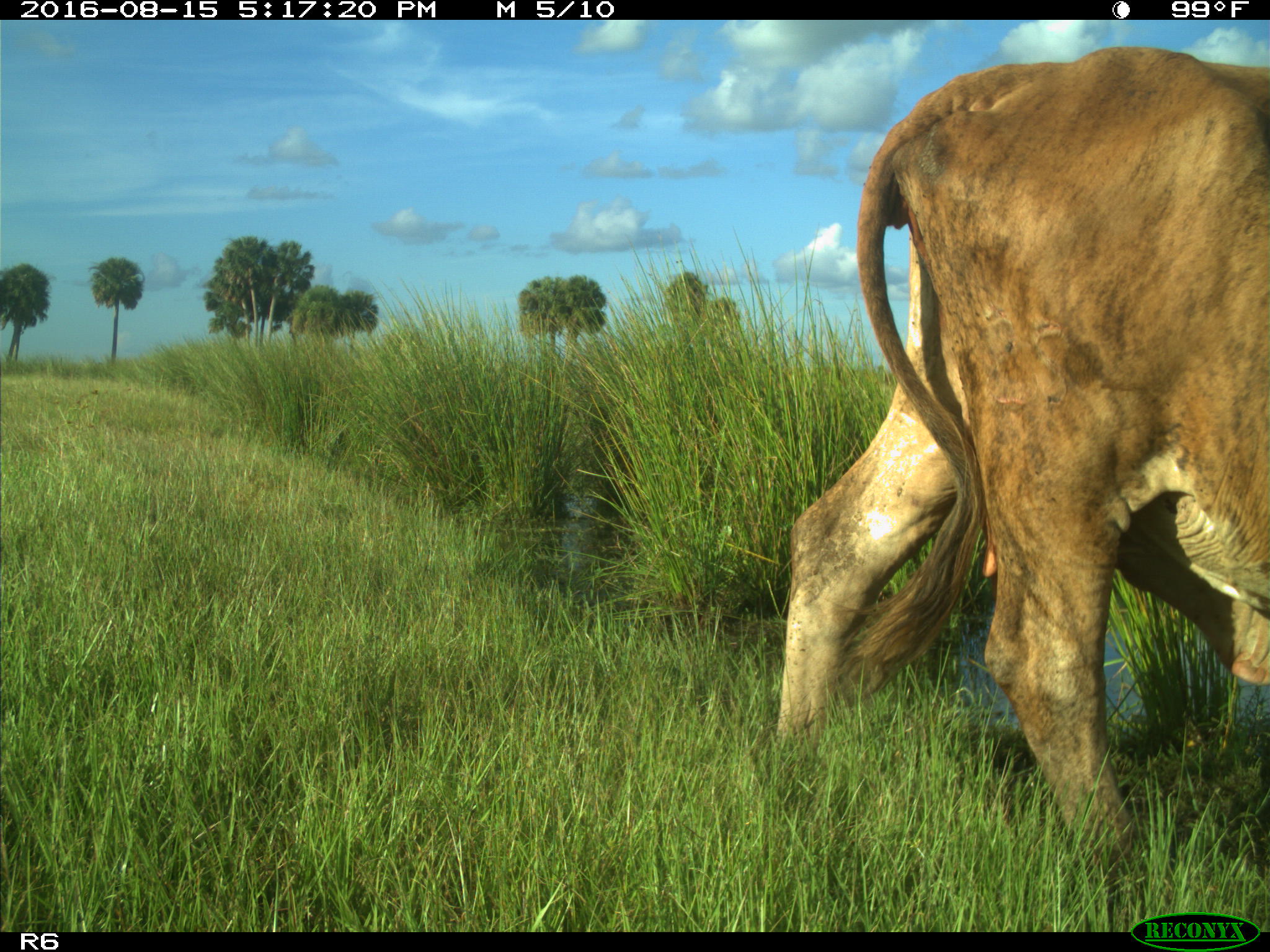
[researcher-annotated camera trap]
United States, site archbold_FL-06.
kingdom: Animalia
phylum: Chordata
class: Mammalia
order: Artiodactyla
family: Bovidae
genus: Bos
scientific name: Bos taurus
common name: domestic cow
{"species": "Bos taurus (domestic cow)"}